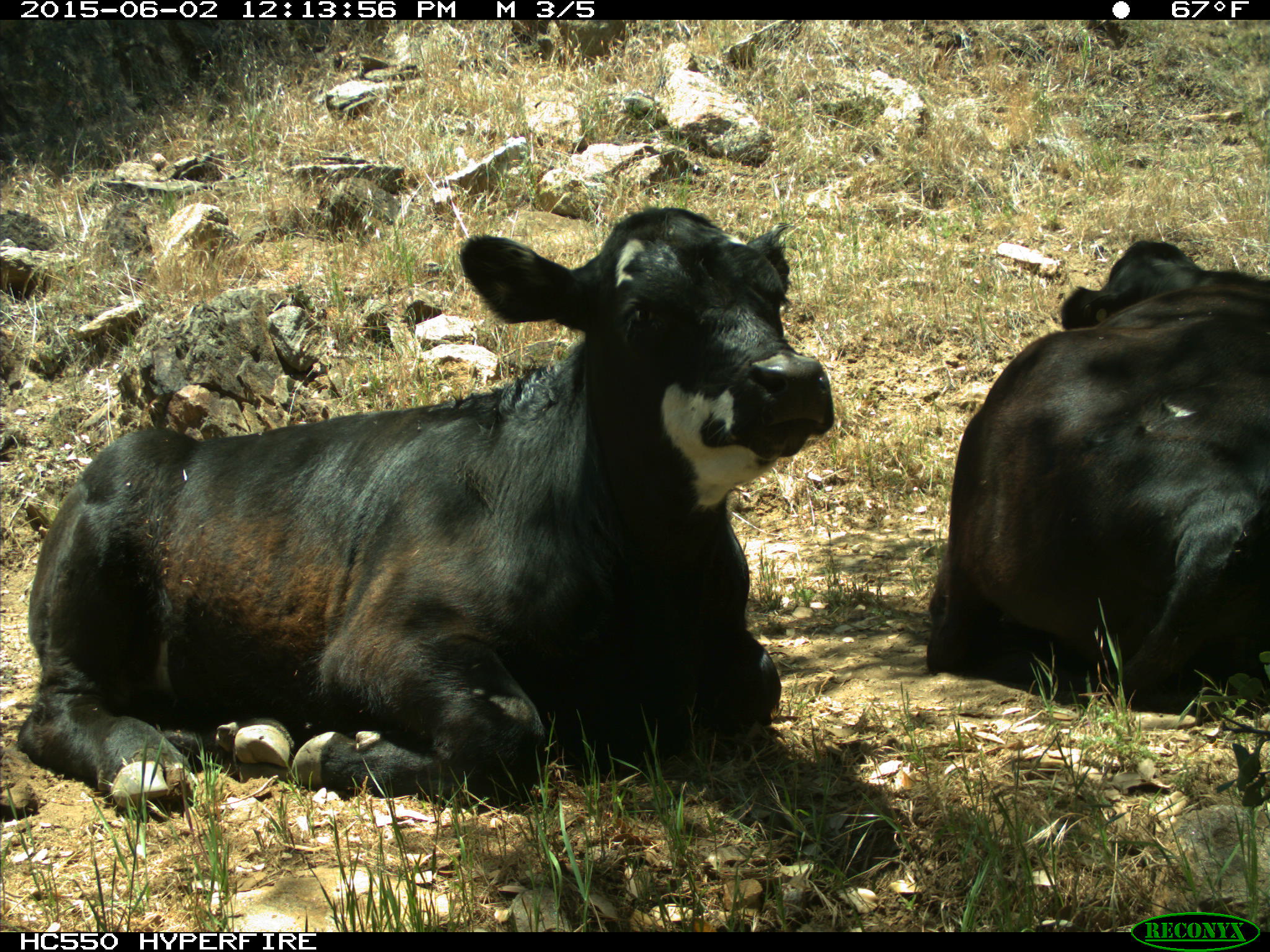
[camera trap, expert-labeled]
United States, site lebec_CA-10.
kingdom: Animalia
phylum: Chordata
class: Mammalia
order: Artiodactyla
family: Bovidae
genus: Bos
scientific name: Bos taurus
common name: domestic cow